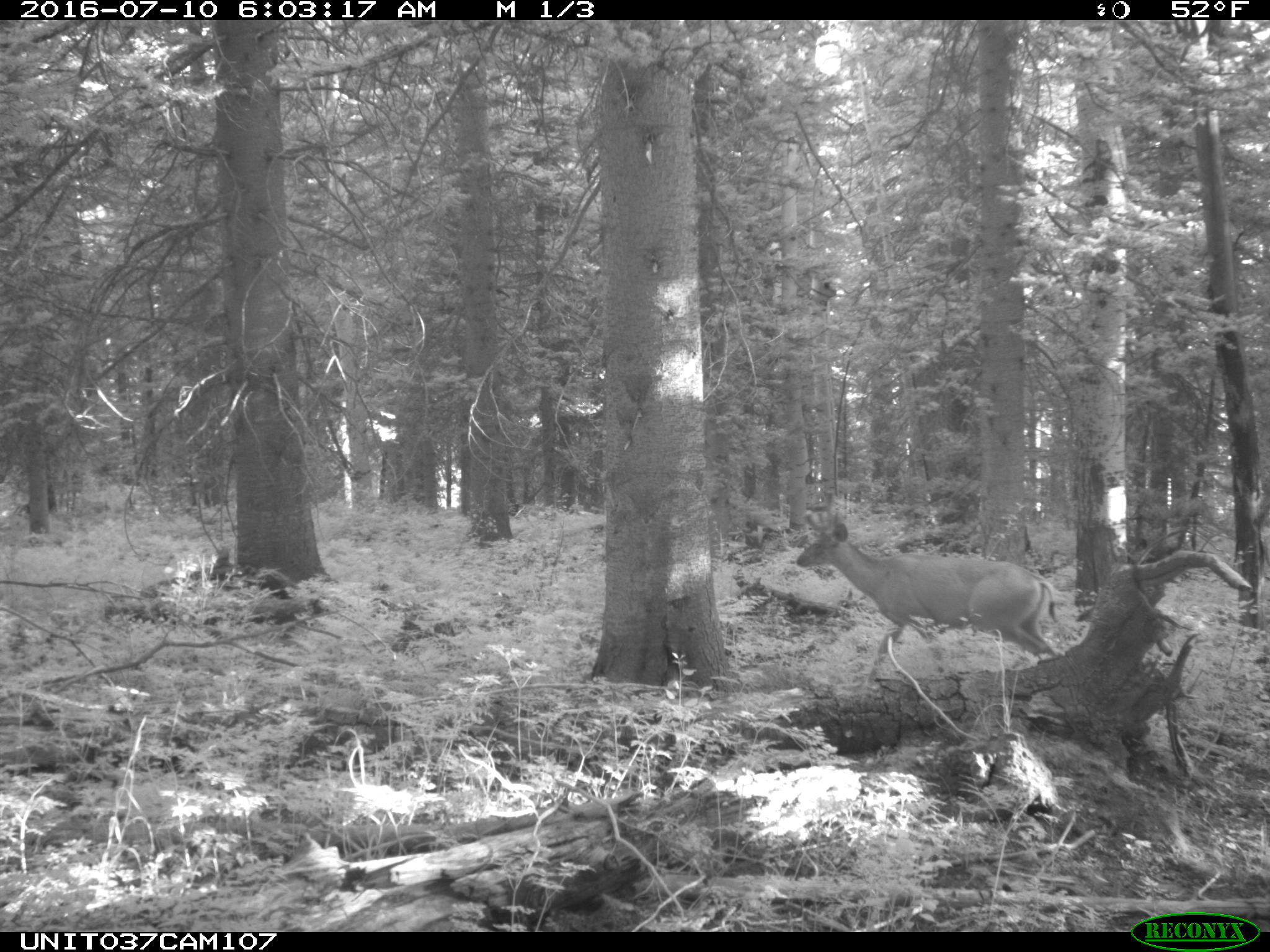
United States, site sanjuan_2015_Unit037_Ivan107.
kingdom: Animalia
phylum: Chordata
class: Mammalia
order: Artiodactyla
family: Cervidae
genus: Odocoileus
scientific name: Odocoileus hemionus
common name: mule deer